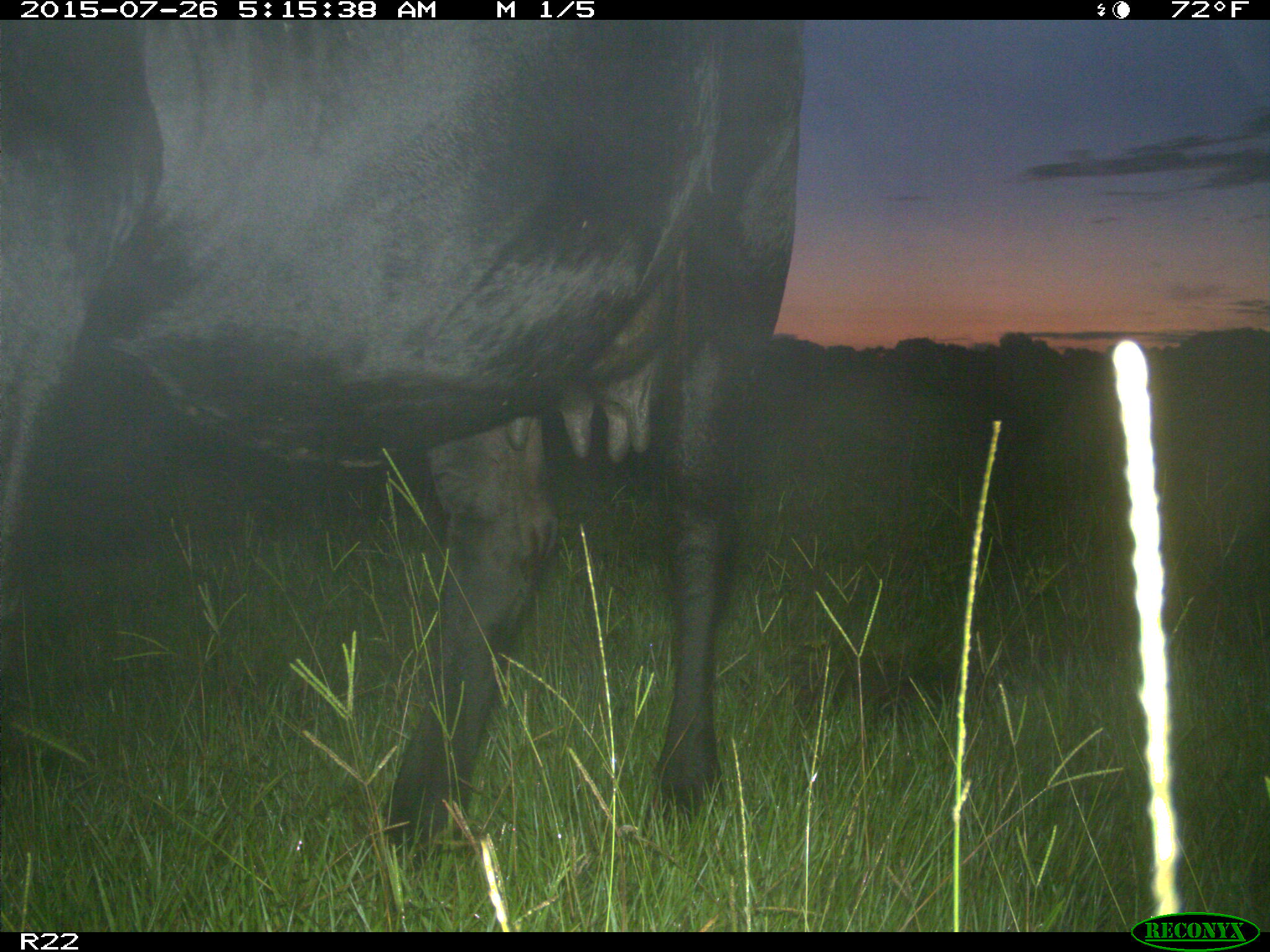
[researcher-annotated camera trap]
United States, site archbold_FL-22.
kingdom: Animalia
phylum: Chordata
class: Mammalia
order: Artiodactyla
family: Bovidae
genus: Bos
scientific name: Bos taurus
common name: domestic cow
Bos taurus (domestic cow).